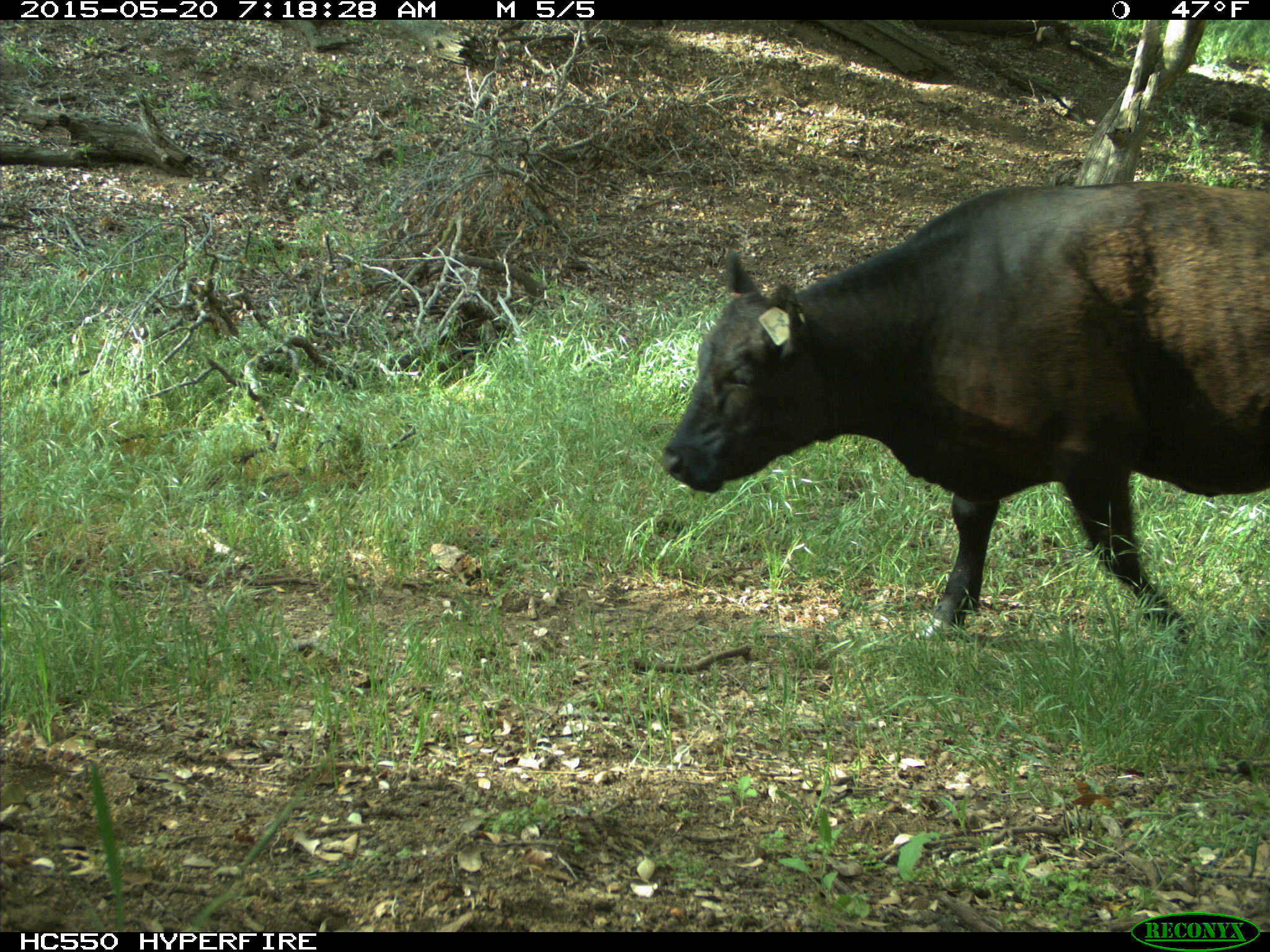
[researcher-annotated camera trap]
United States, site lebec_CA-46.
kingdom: Animalia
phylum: Chordata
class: Mammalia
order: Artiodactyla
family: Bovidae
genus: Bos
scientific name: Bos taurus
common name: domestic cow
Bos taurus (domestic cow).